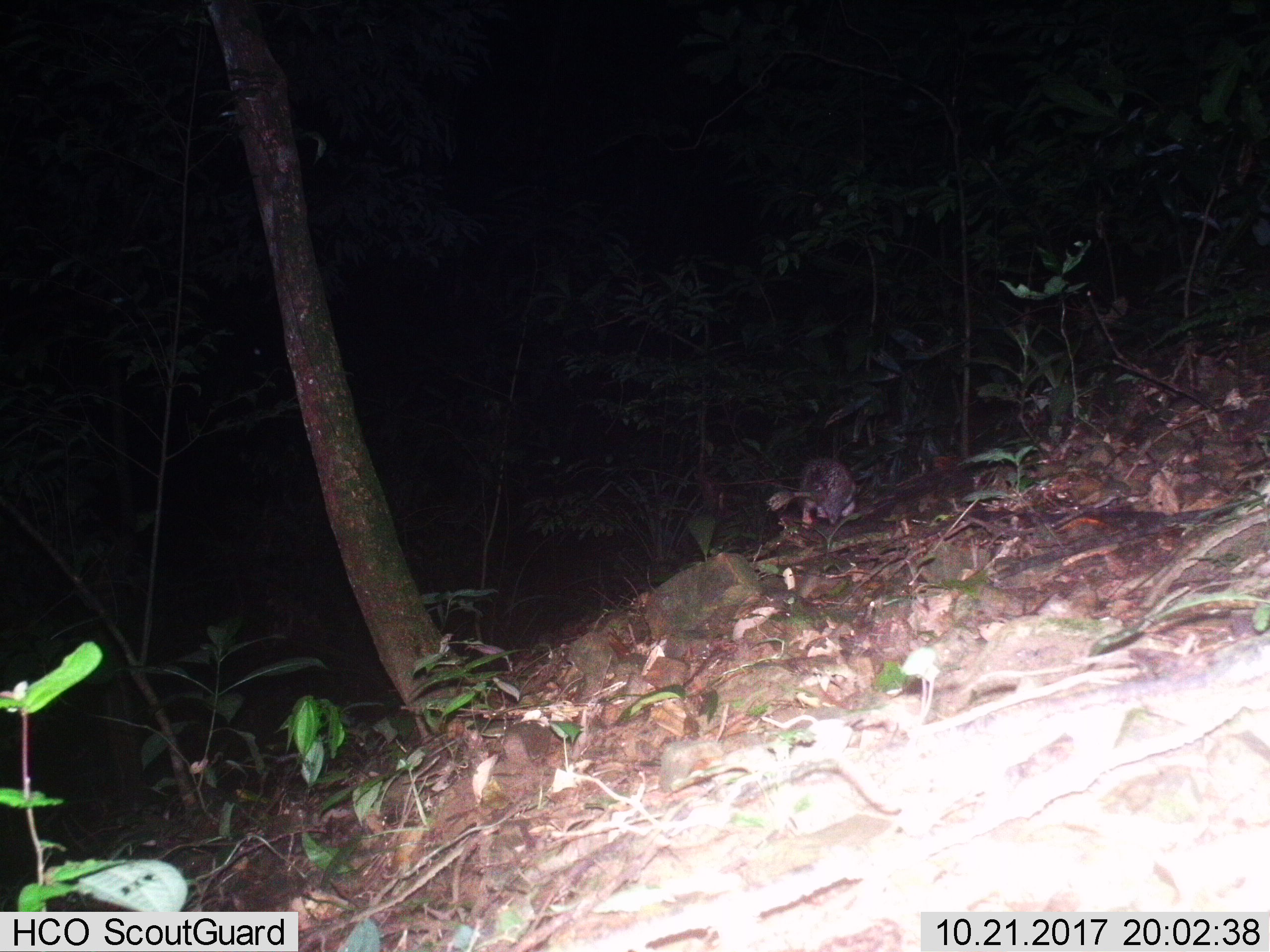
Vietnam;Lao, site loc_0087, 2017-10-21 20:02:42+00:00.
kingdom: Animalia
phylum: Chordata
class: Mammalia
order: Rodentia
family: Hystricidae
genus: Atherurus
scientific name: Atherurus macrourus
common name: asiatic brush-tailed porcupine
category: asiatic brush tailed porcupine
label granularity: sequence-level